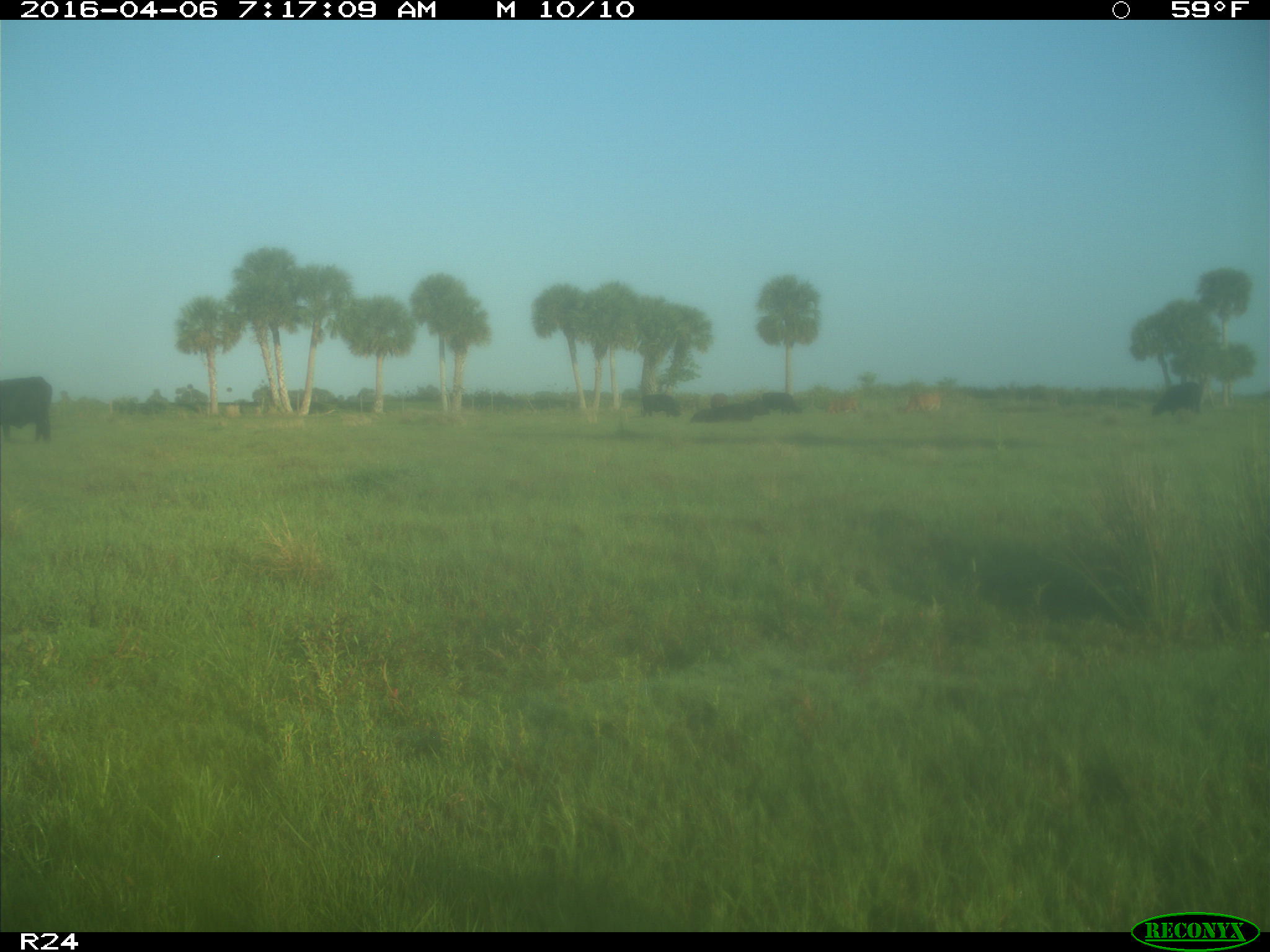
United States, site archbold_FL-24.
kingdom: Animalia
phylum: Chordata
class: Mammalia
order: Artiodactyla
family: Bovidae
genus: Bos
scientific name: Bos taurus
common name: domestic cow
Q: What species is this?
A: Bos taurus (domestic cow).